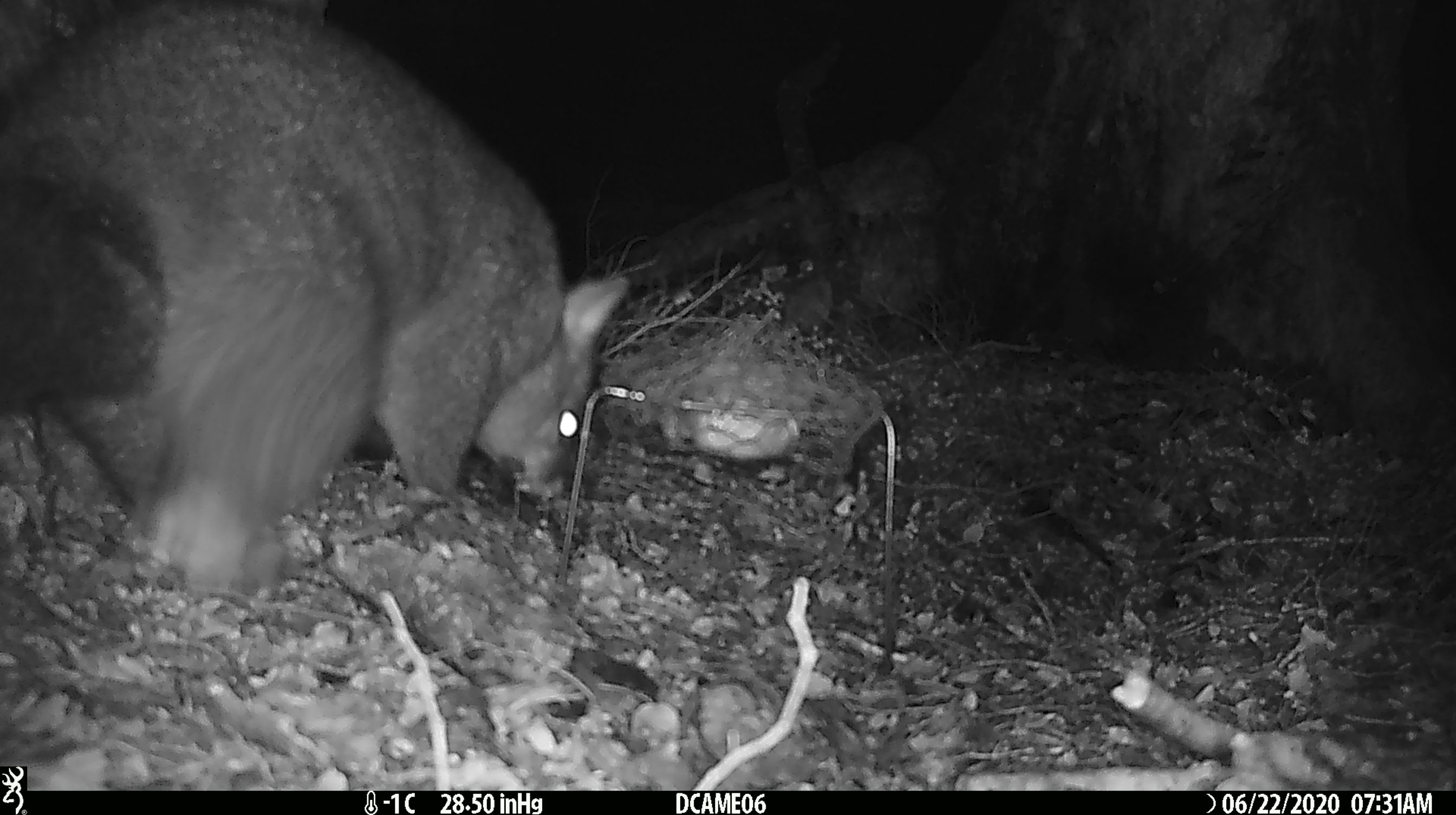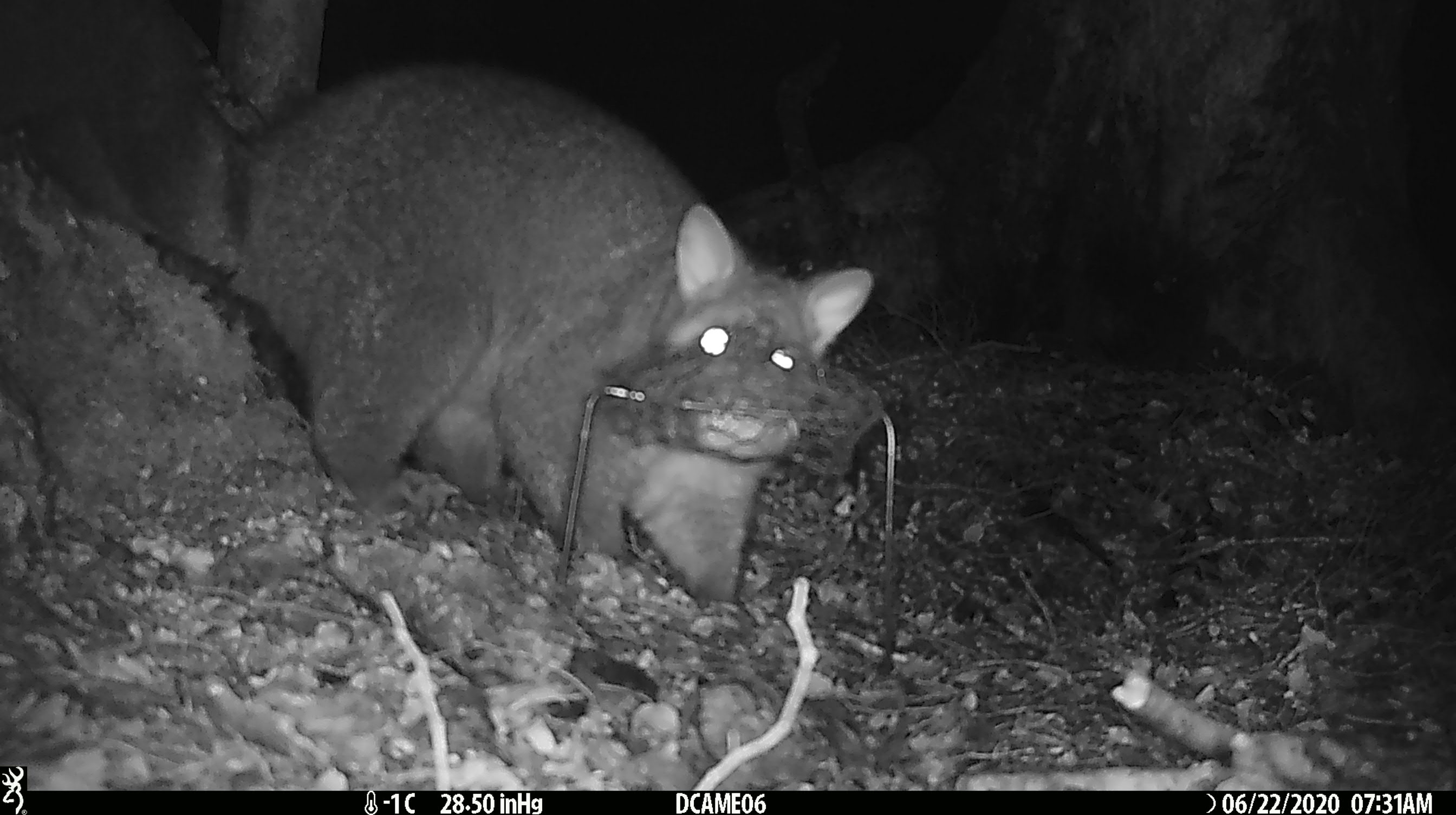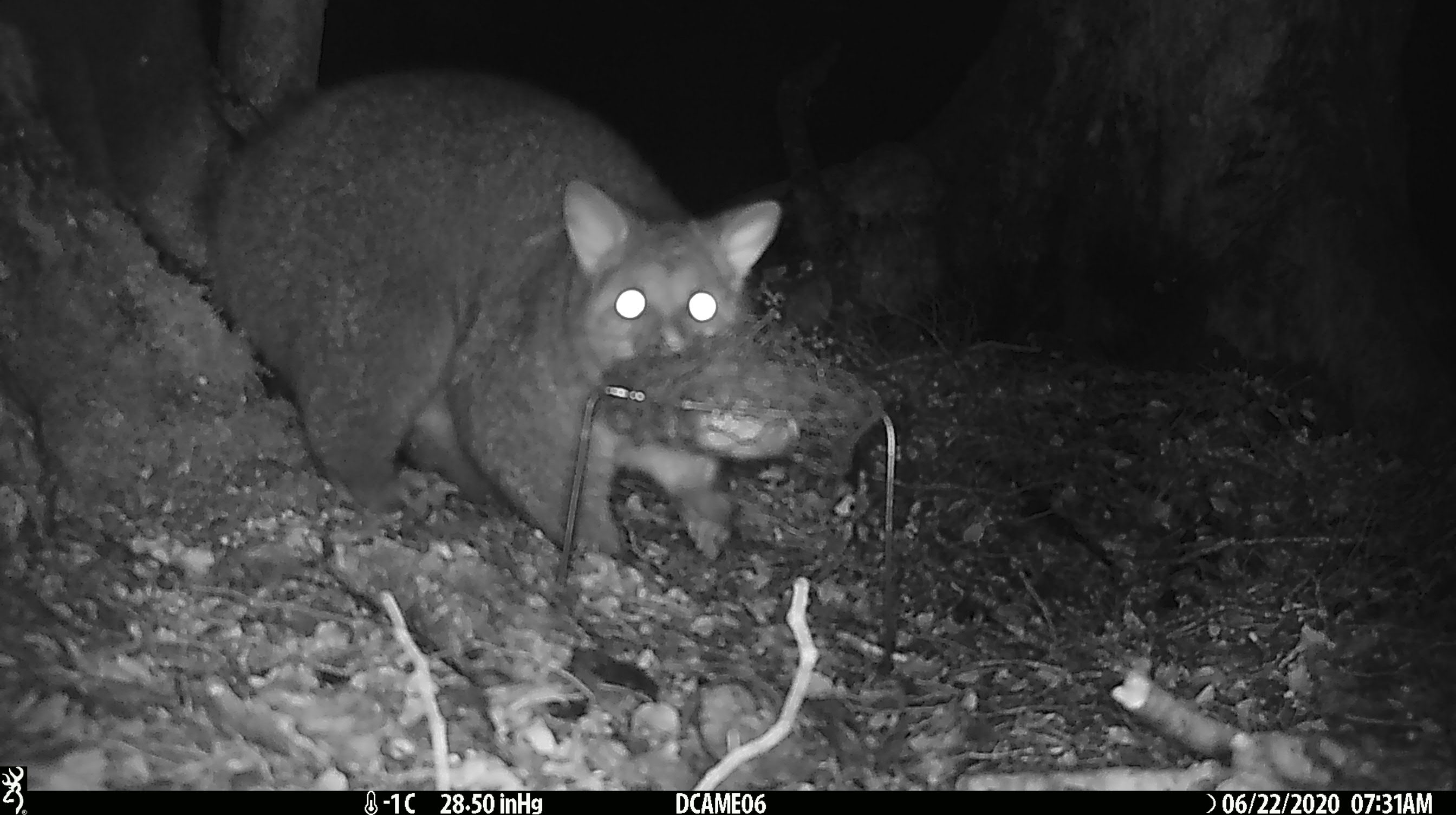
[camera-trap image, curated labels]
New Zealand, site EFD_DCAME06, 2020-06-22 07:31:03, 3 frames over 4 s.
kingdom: Animalia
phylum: Chordata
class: Mammalia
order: Diprotodontia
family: Phalangeridae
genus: Trichosurus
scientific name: Trichosurus vulpecula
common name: common brushtail possum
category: possum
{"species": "possum (common brushtail possum) (Trichosurus vulpecula)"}